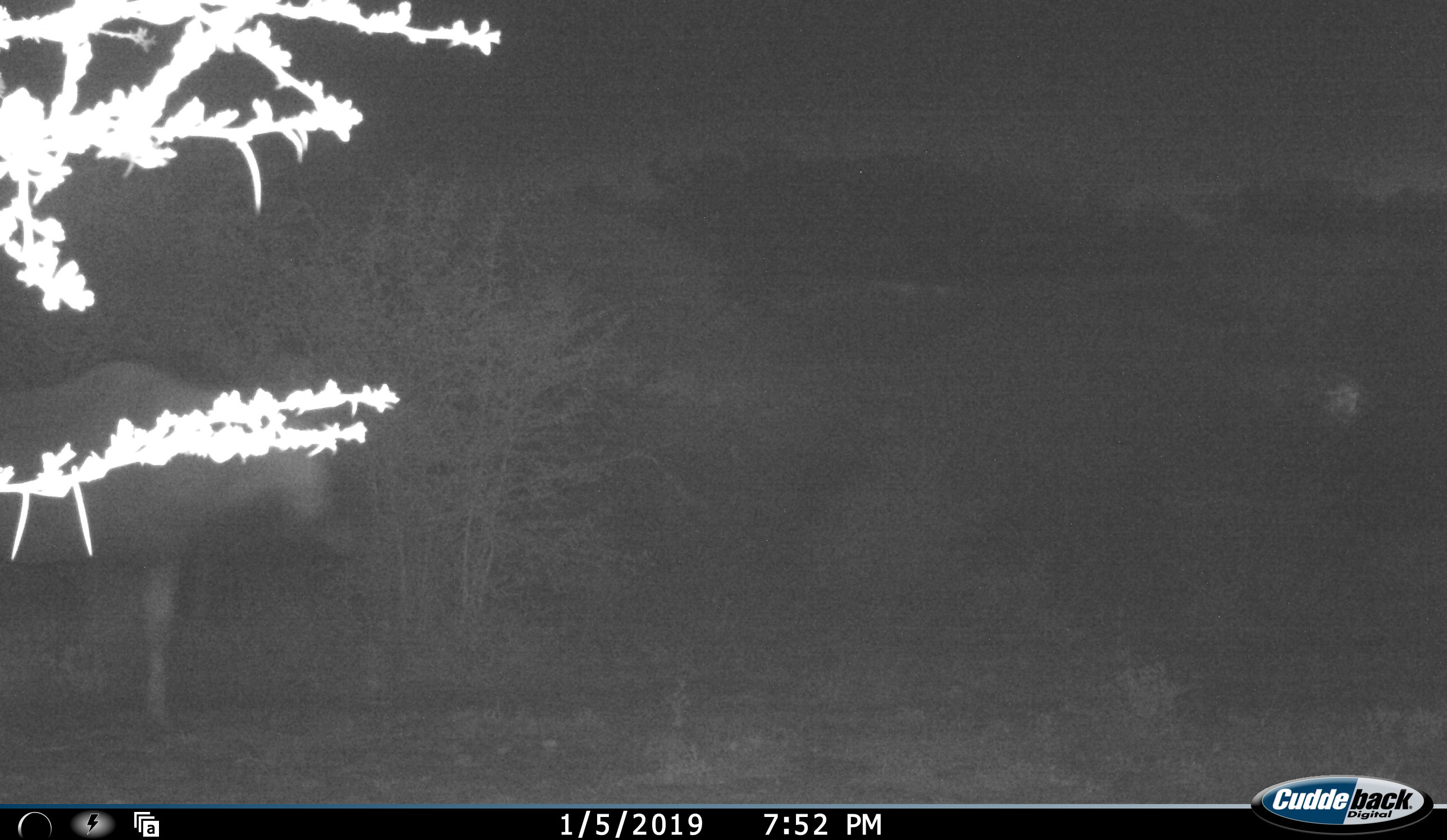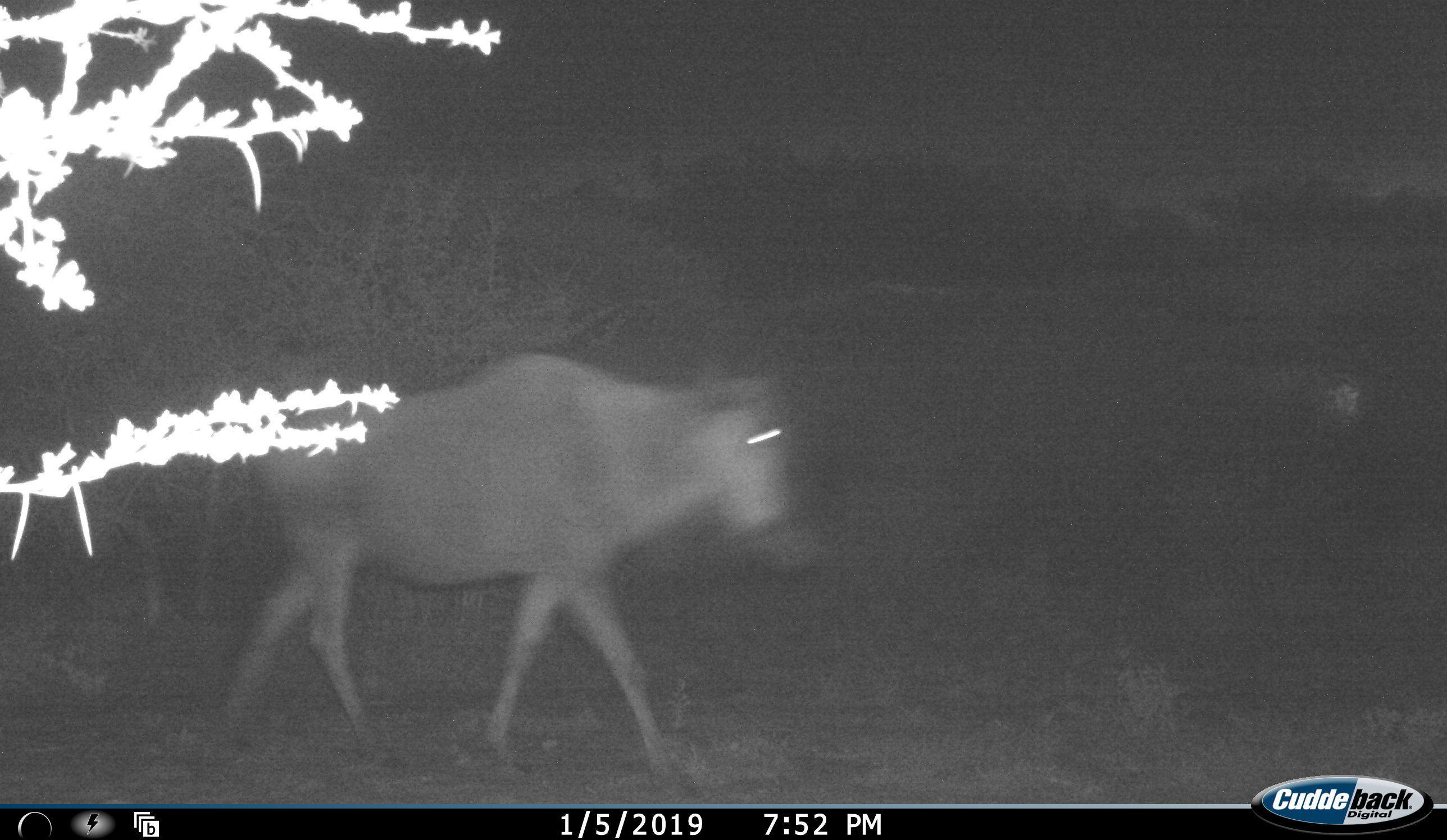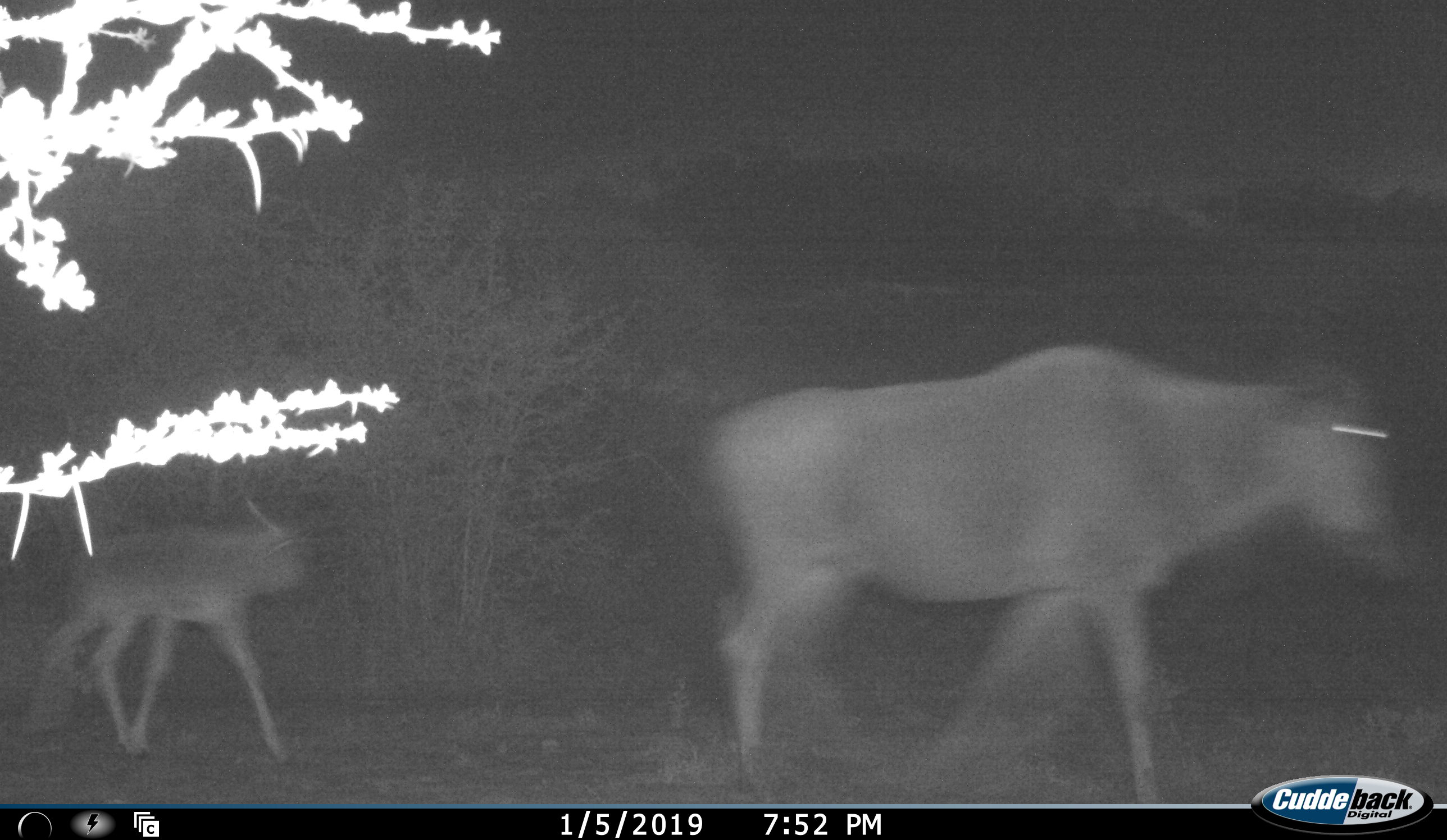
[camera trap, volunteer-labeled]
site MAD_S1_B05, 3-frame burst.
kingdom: Animalia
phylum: Chordata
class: Mammalia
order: Artiodactyla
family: Bovidae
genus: Connochaetes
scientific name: Connochaetes taurinus taurinus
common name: blue wildebeest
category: wildebeestblue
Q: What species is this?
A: Wildebeestblue (blue wildebeest) (Connochaetes taurinus taurinus).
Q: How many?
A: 2.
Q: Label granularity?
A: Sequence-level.